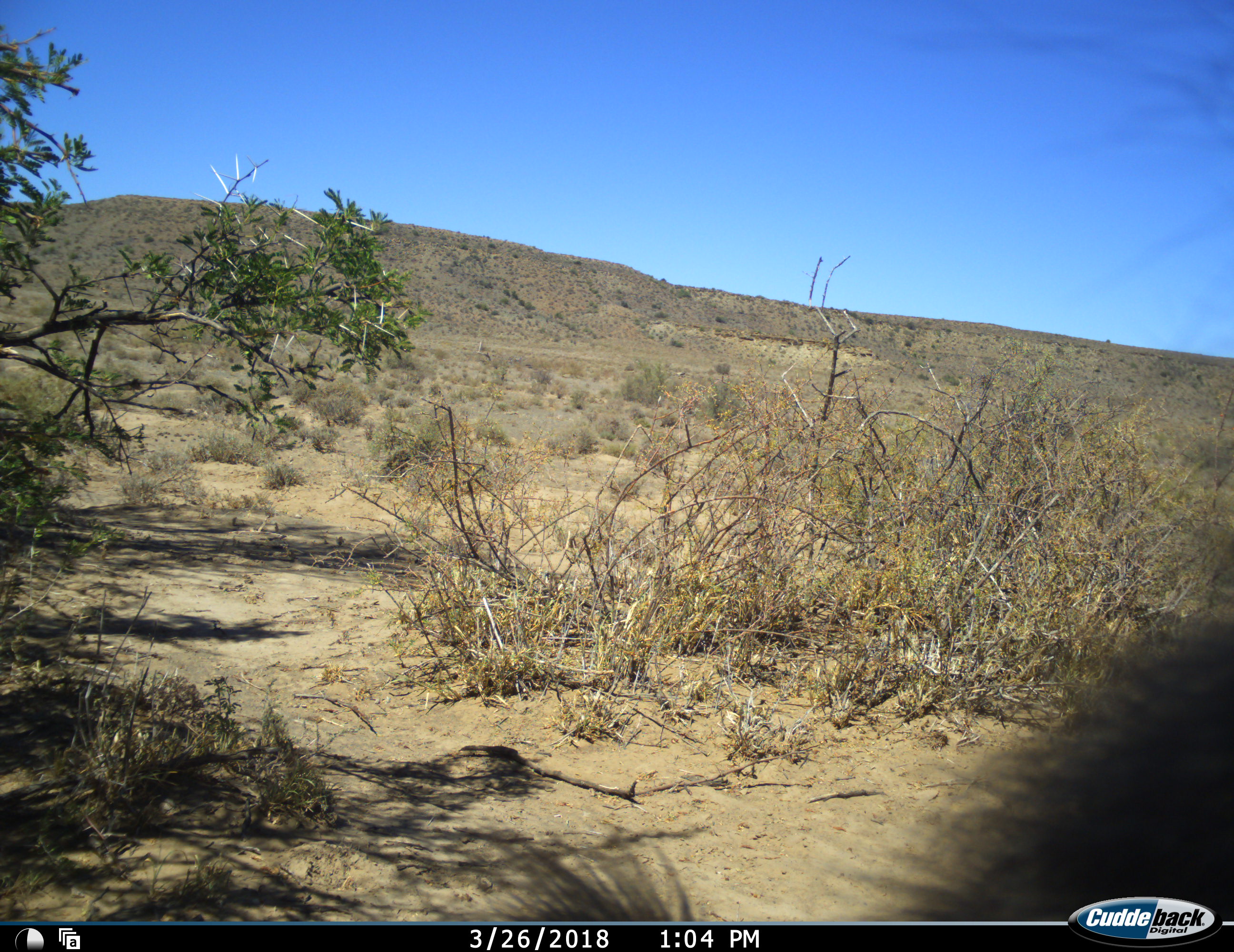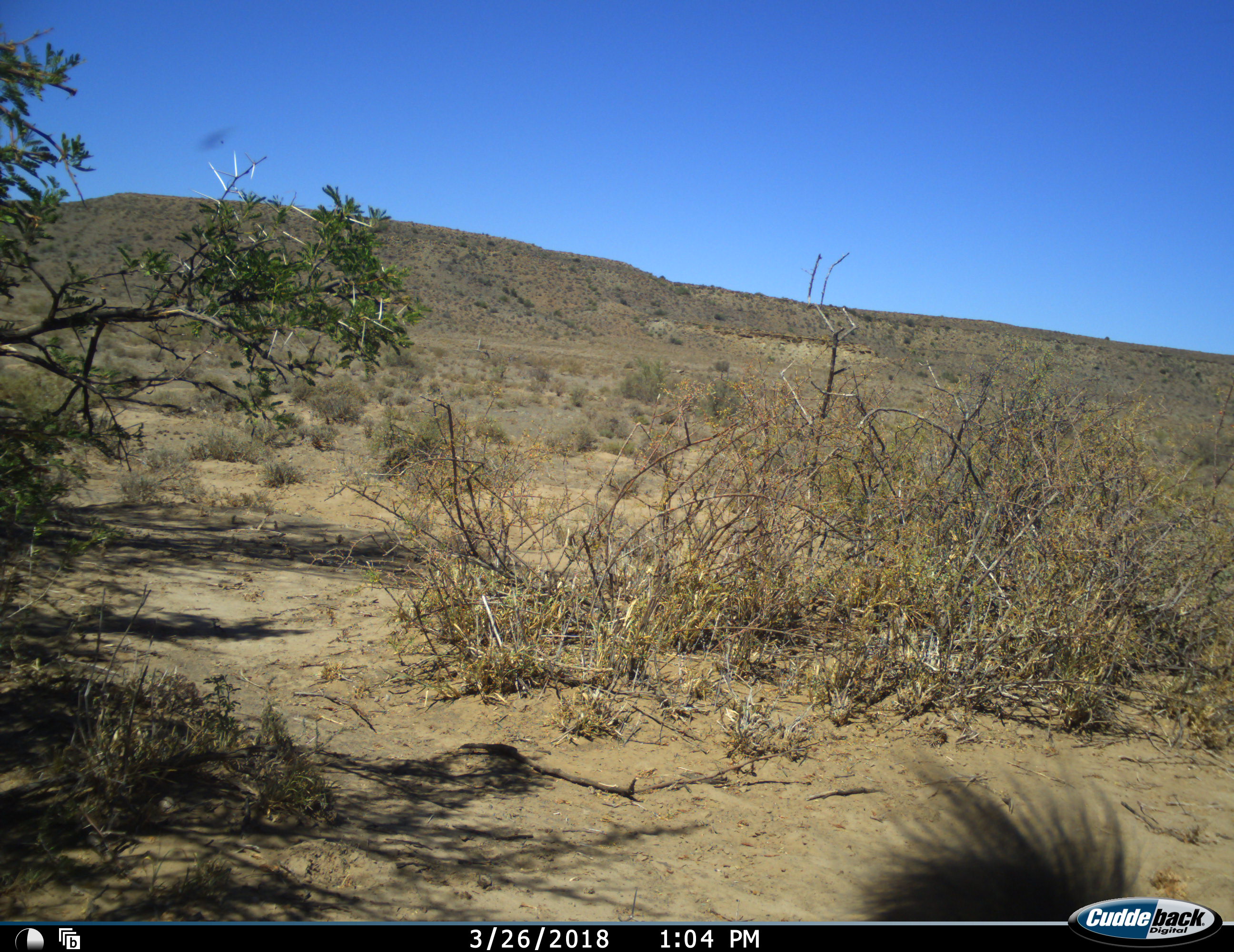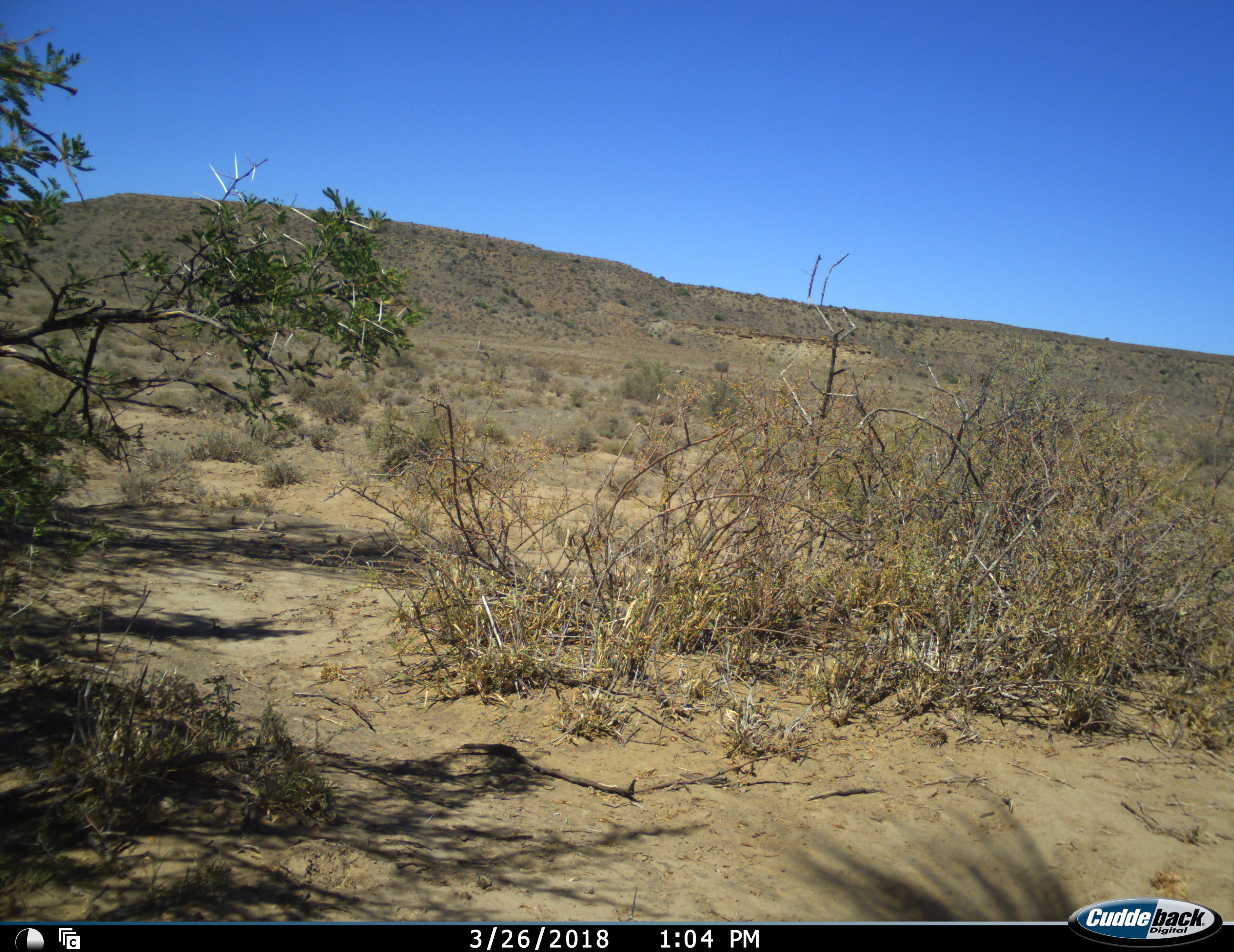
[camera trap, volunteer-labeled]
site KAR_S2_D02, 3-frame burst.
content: unidentified animal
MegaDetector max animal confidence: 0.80